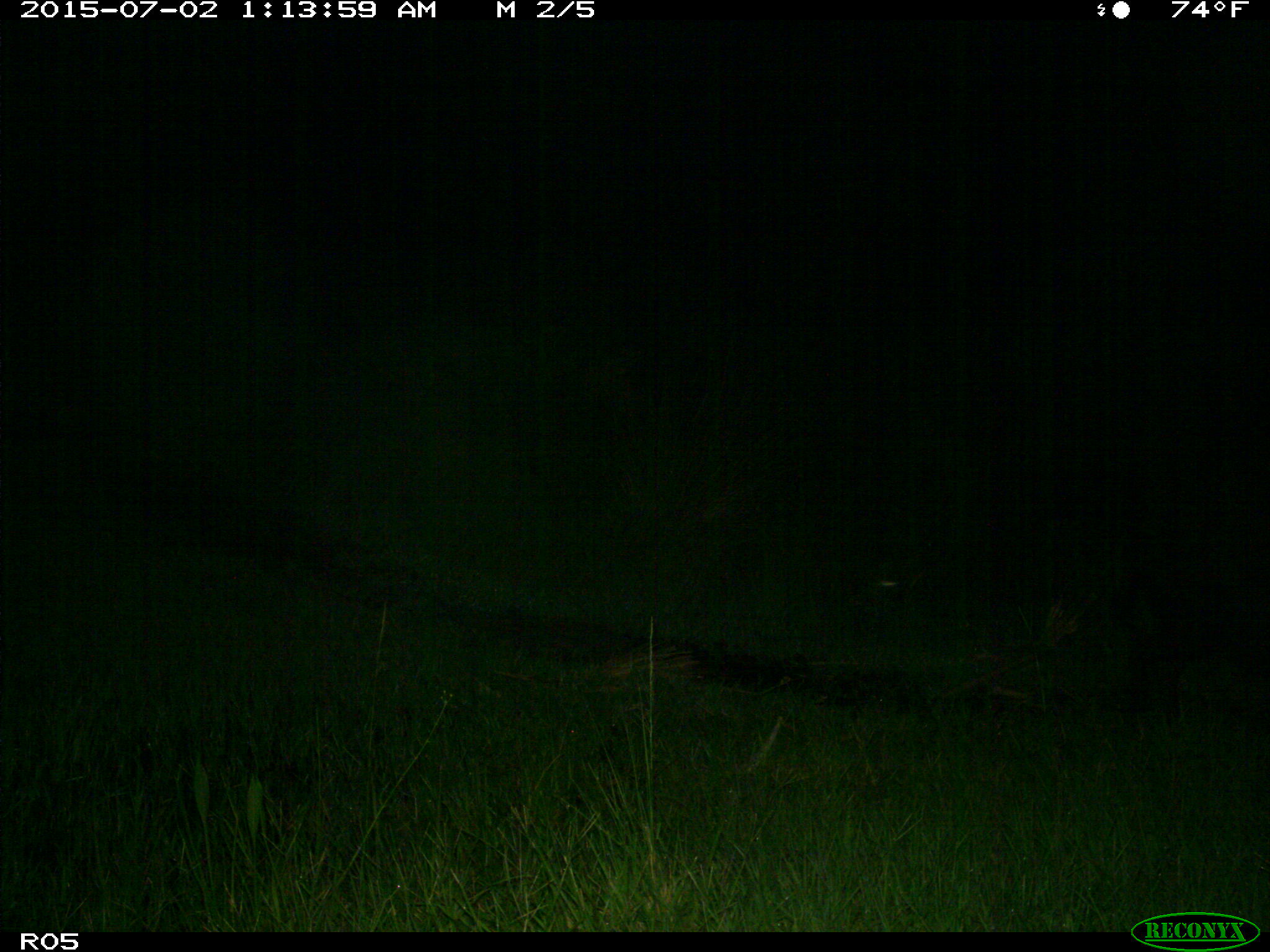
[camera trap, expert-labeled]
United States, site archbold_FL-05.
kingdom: Animalia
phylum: Chordata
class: Mammalia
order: Artiodactyla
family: Suidae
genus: Sus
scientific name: Sus scrofa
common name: wild boar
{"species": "Sus scrofa (wild boar)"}